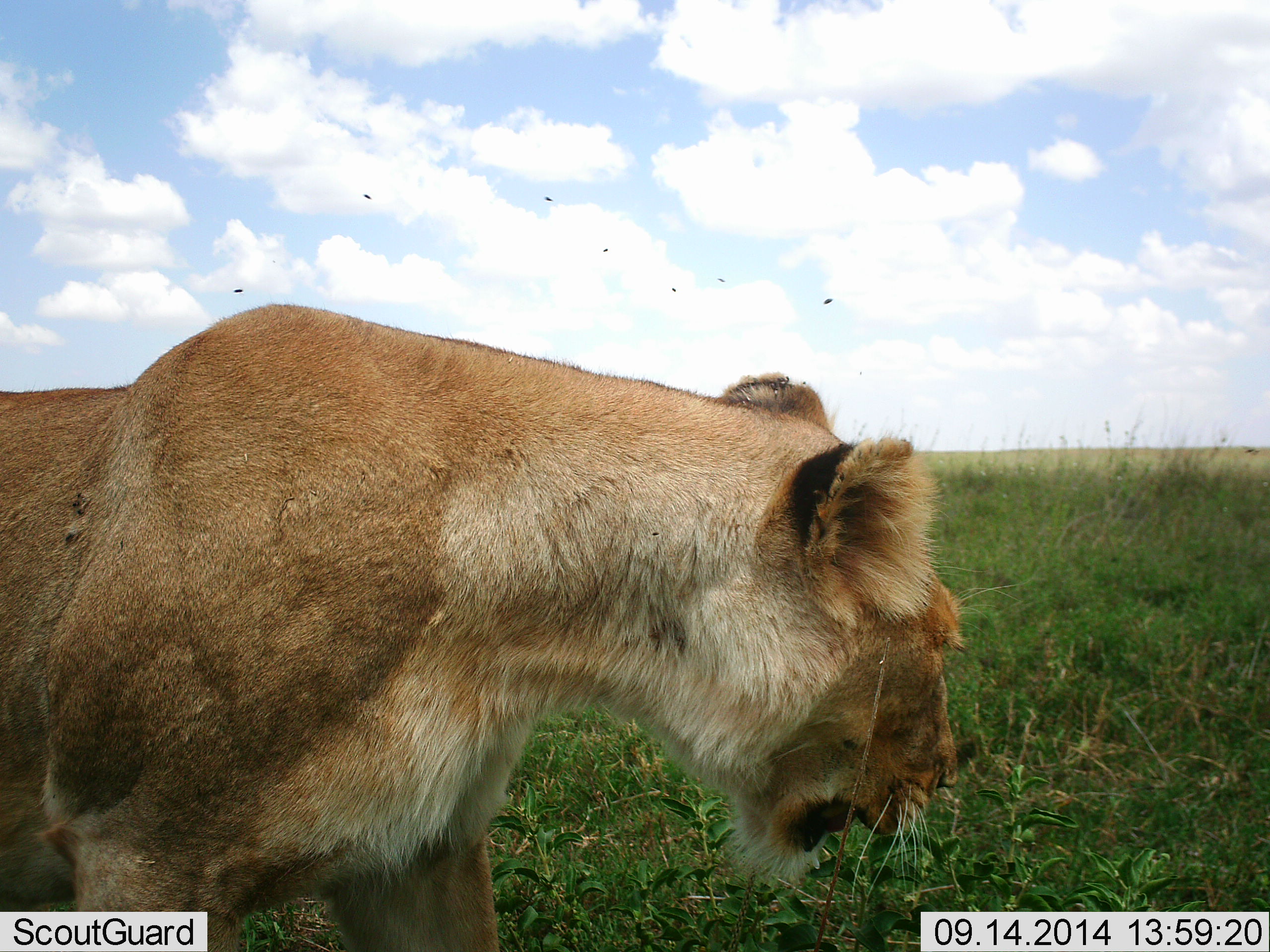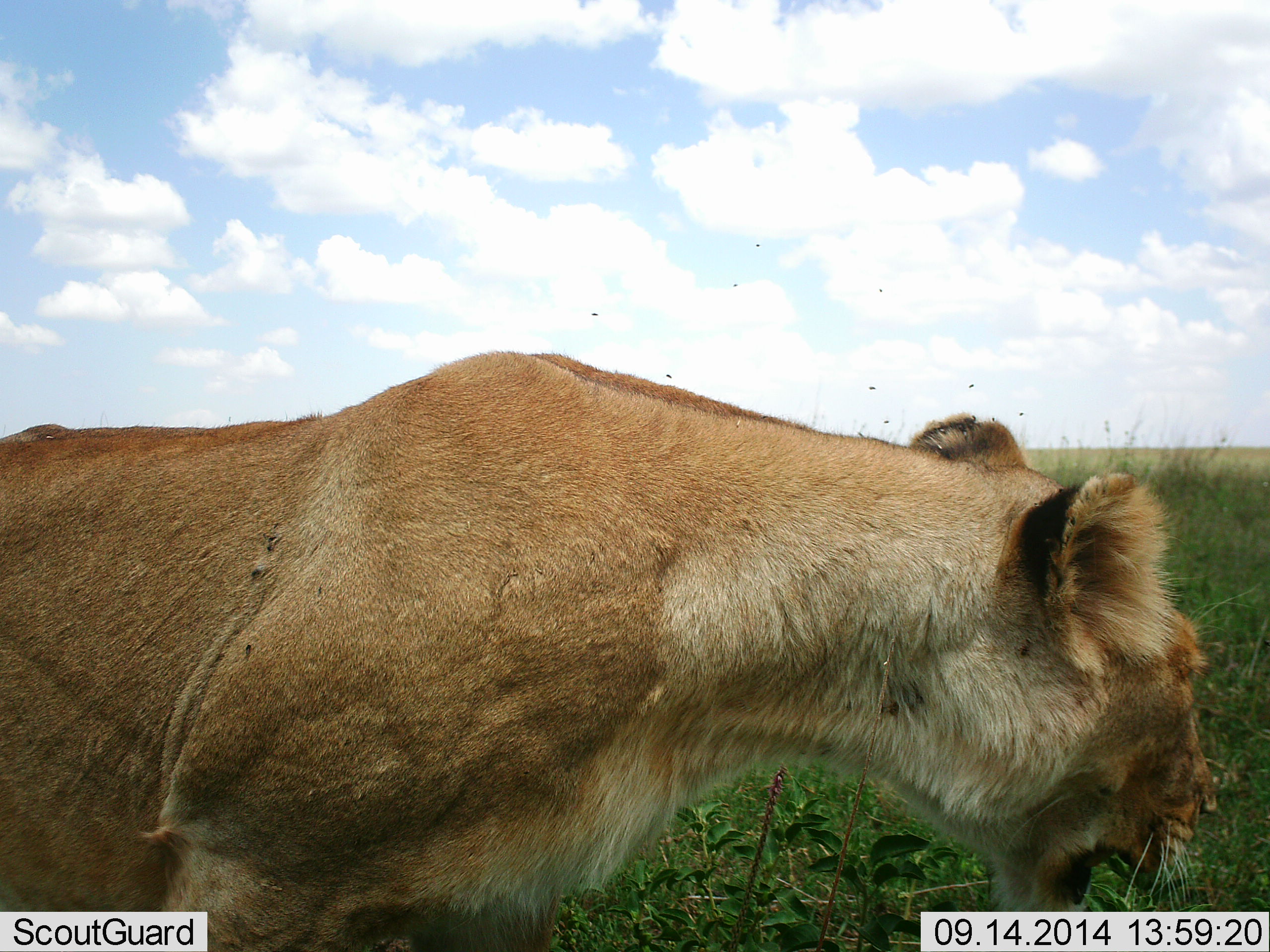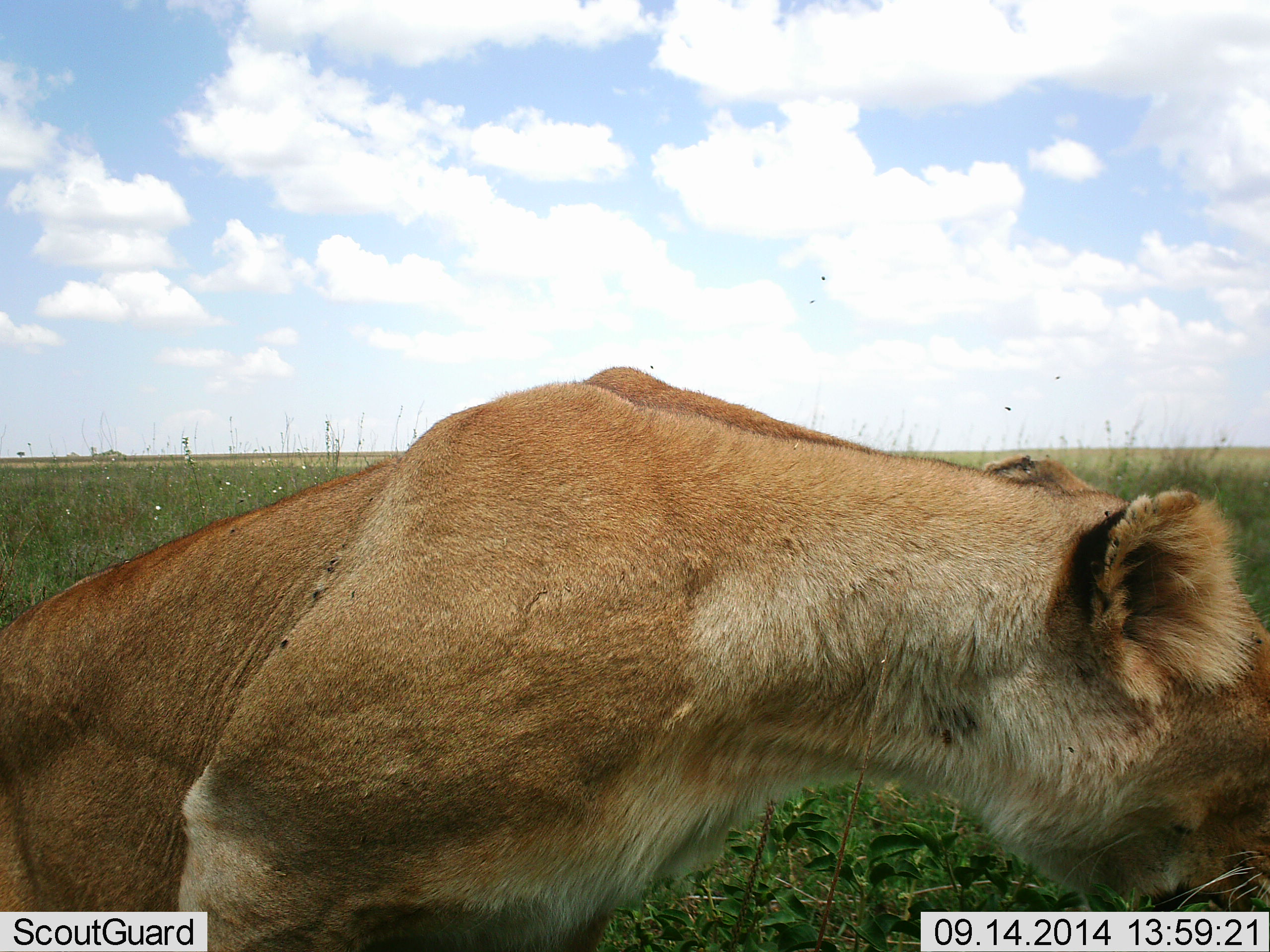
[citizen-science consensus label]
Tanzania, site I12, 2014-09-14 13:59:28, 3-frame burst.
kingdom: Animalia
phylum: Chordata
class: Mammalia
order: Carnivora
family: Felidae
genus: Panthera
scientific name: Panthera leo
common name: lion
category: lionfemale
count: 1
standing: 33%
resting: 33%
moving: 42%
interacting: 0%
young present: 0%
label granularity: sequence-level